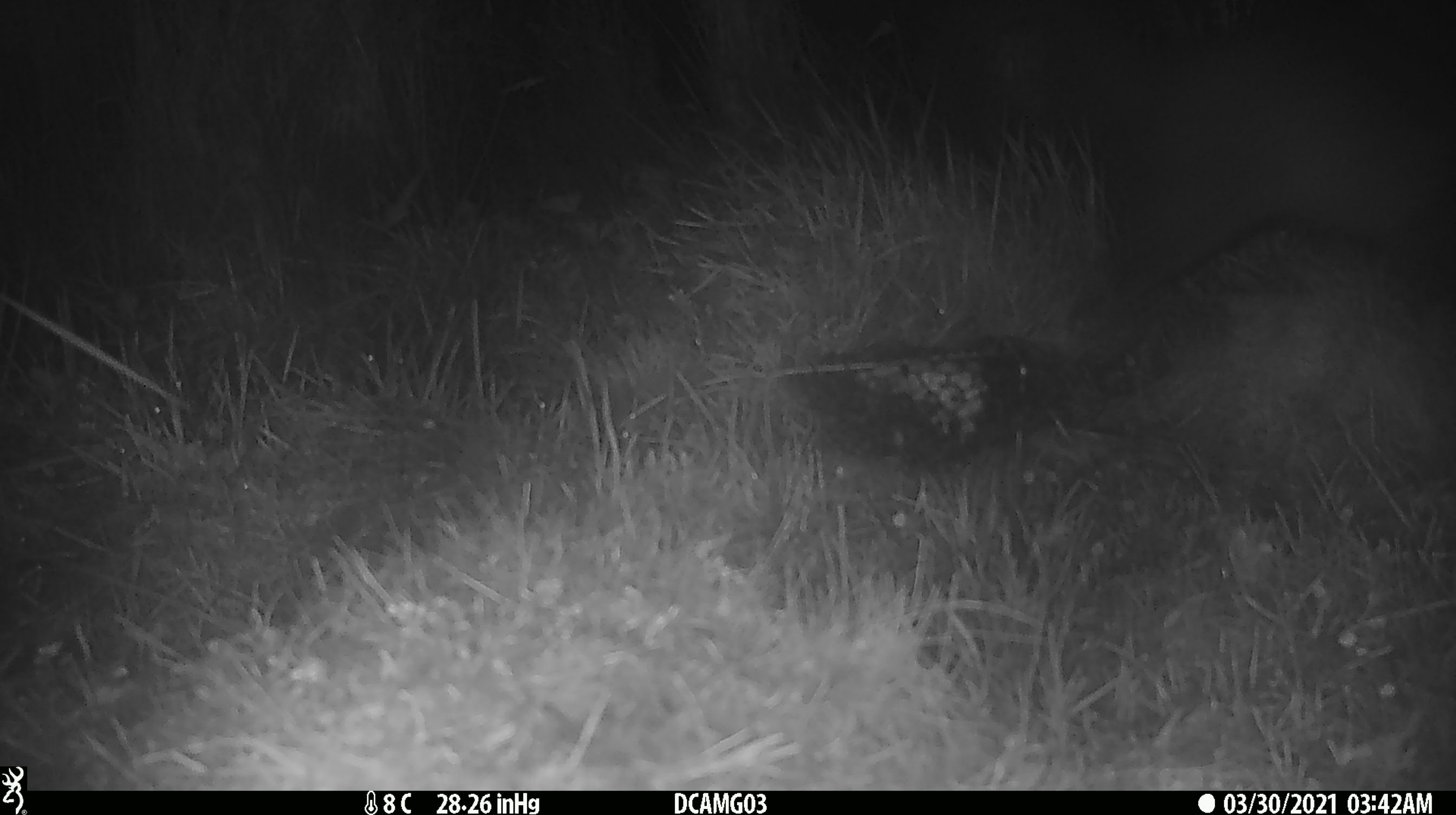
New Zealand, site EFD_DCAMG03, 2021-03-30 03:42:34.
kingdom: Animalia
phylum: Chordata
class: Mammalia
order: Diprotodontia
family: Phalangeridae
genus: Trichosurus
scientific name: Trichosurus vulpecula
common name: common brushtail possum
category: possum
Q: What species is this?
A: Possum (common brushtail possum) (Trichosurus vulpecula).